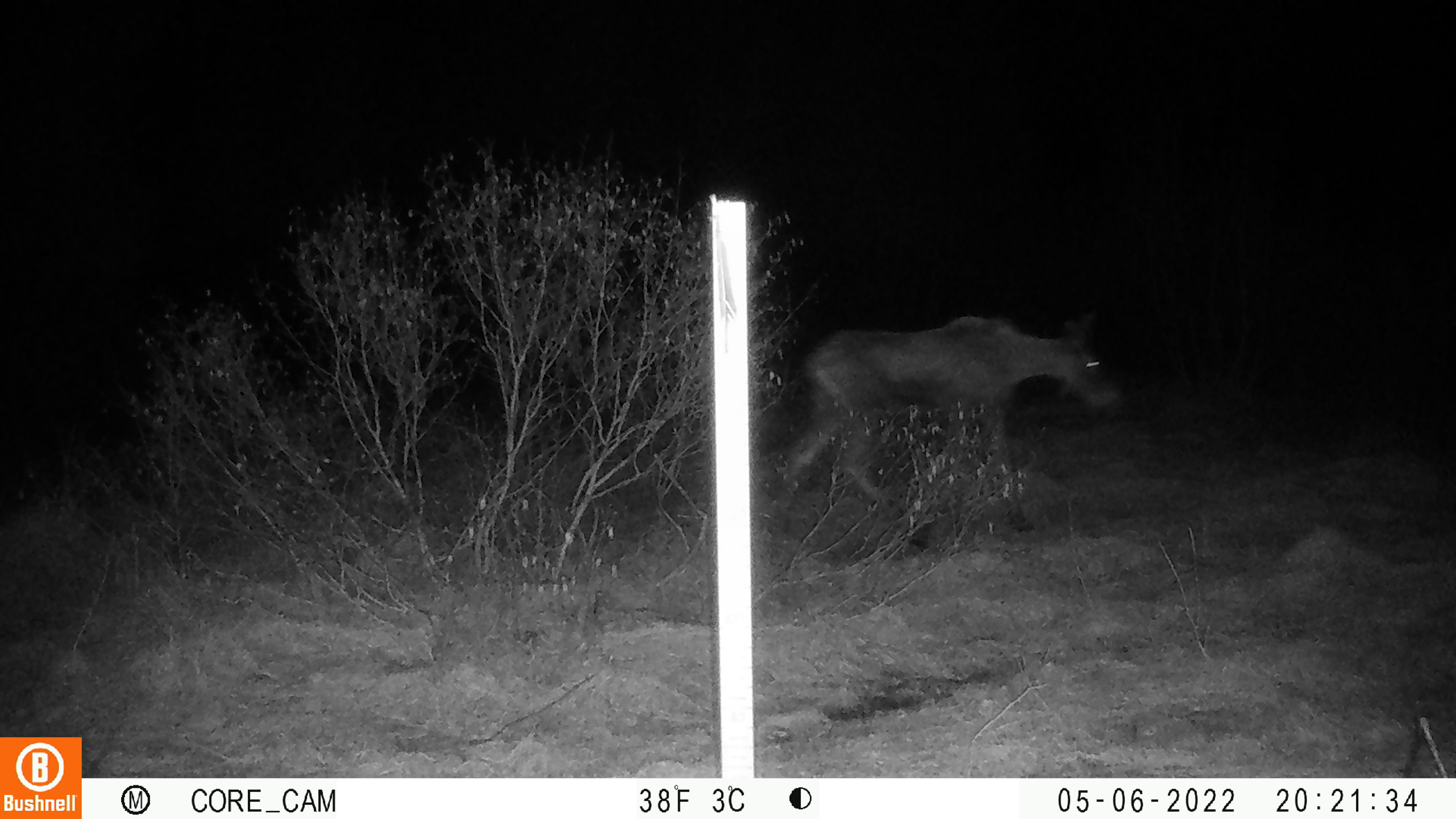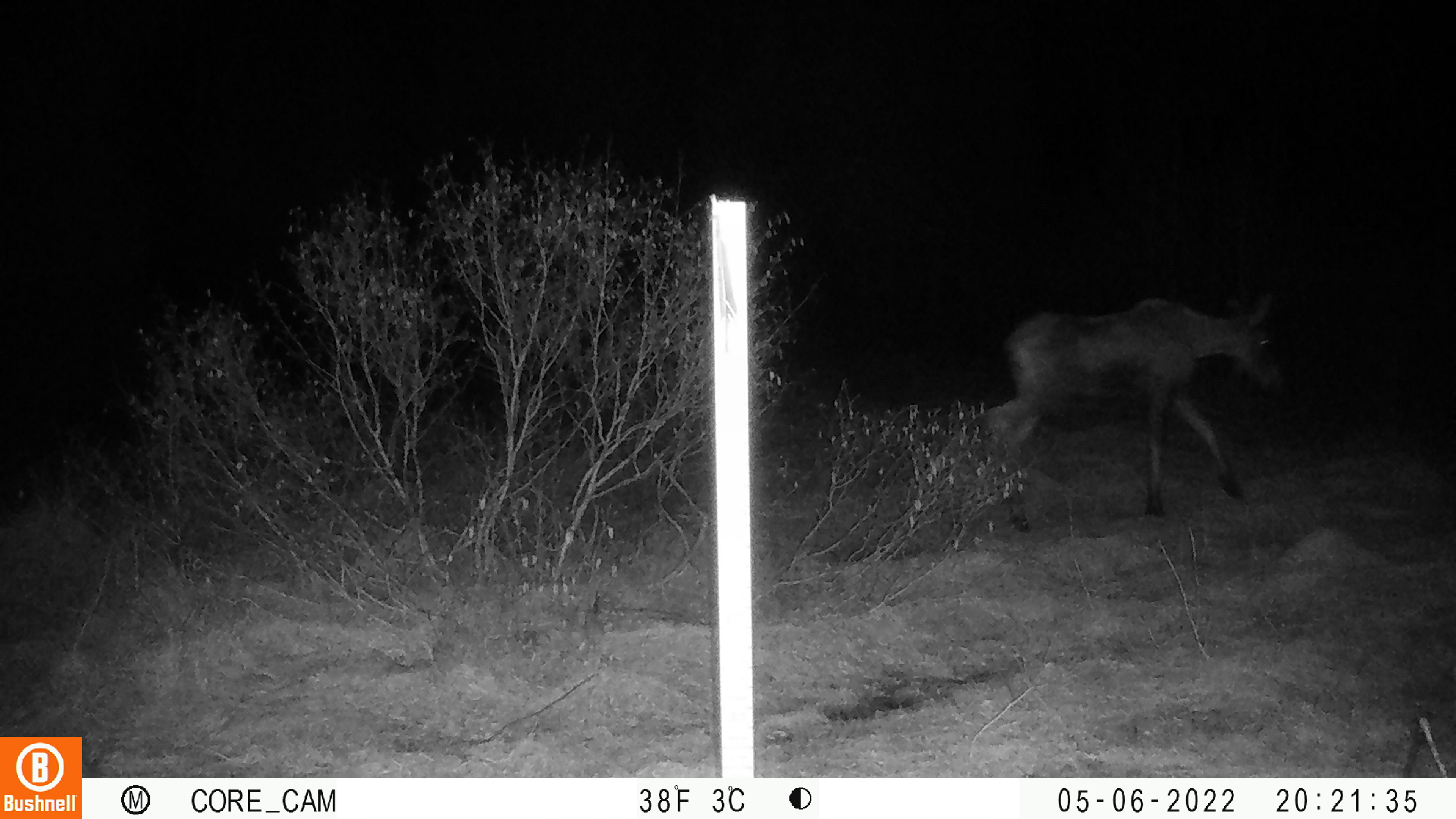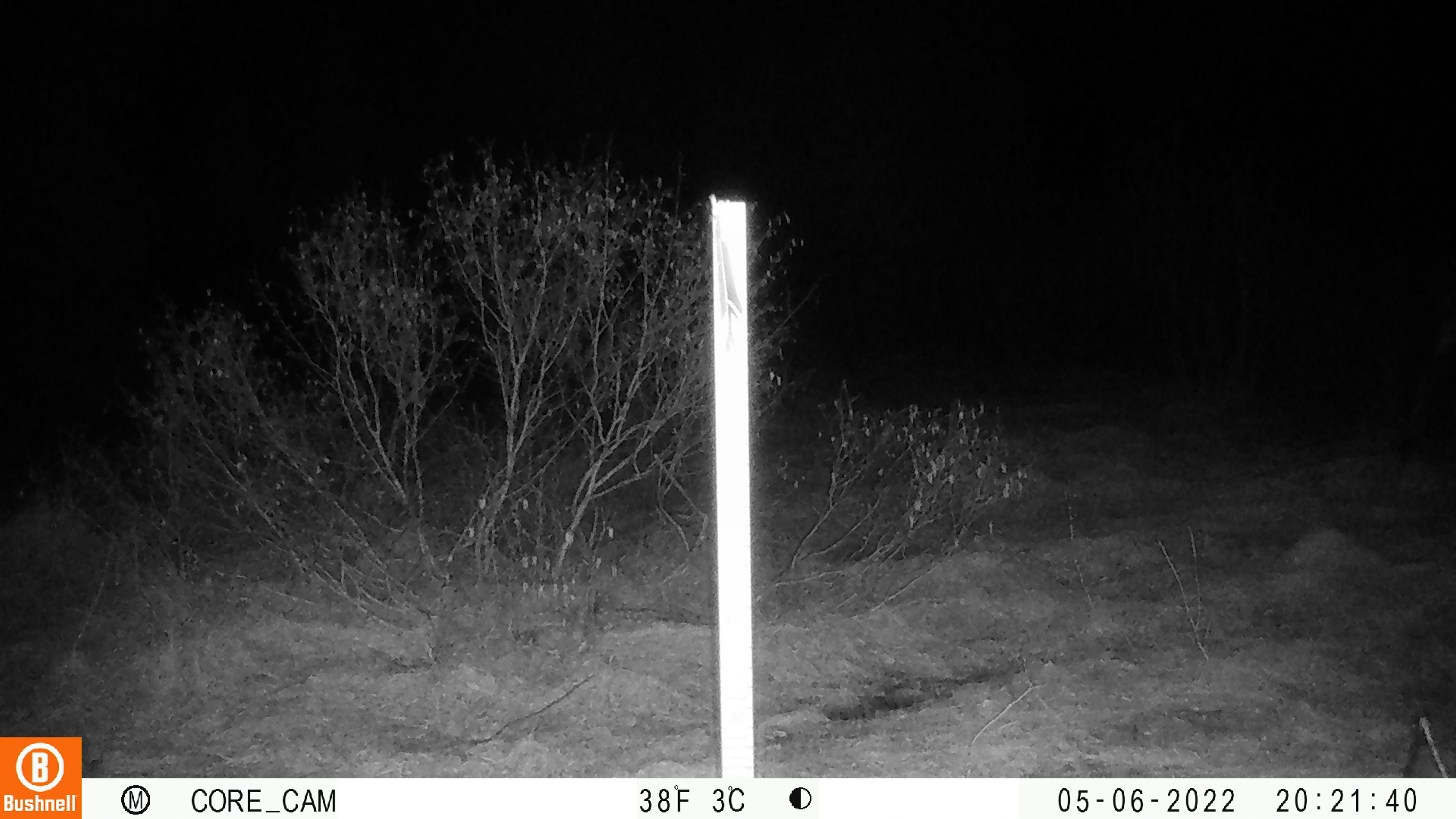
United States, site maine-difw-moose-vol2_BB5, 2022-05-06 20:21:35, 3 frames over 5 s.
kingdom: Animalia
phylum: Chordata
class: Mammalia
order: Artiodactyla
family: Cervidae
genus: Alces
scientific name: Alces alces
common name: moose